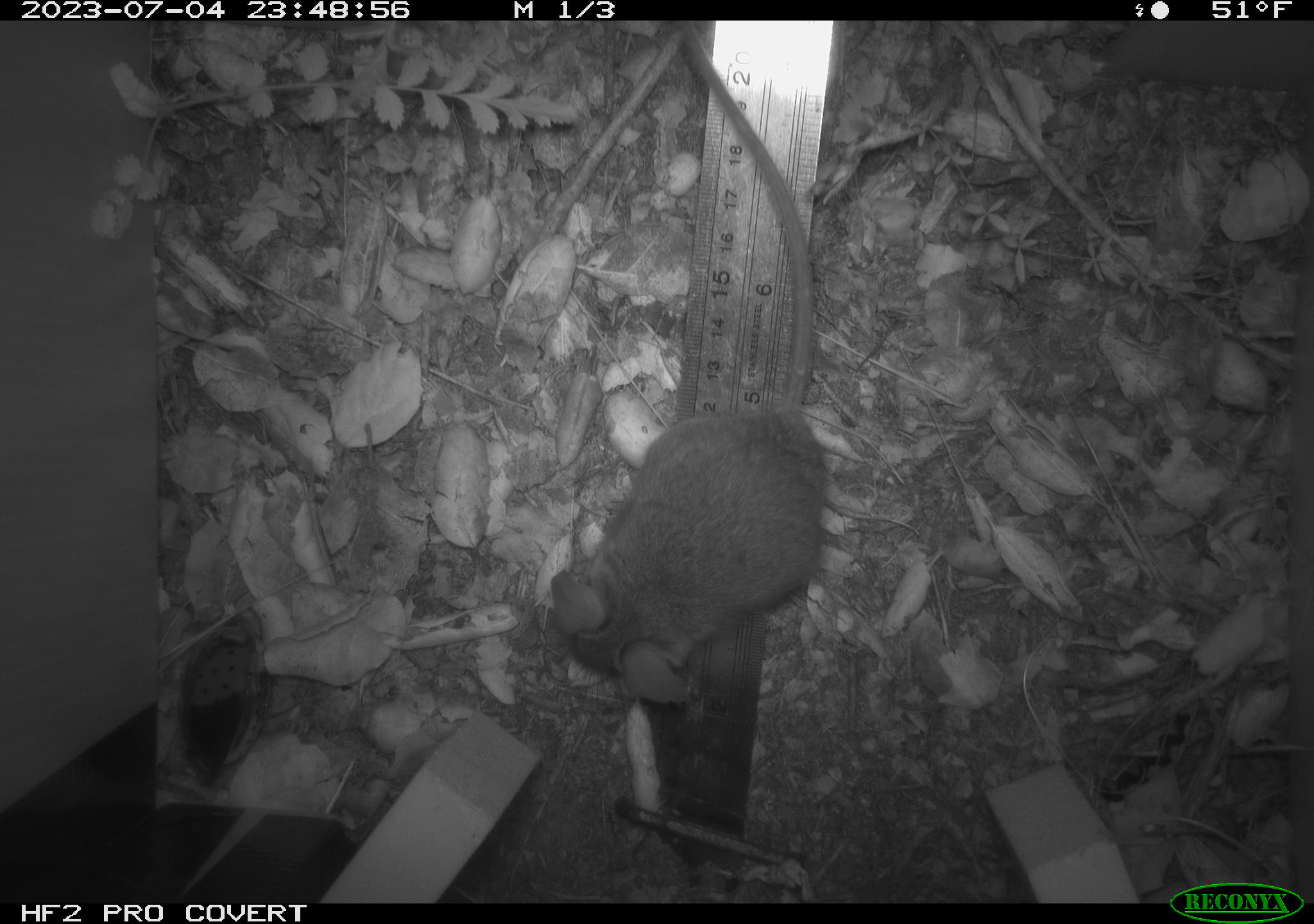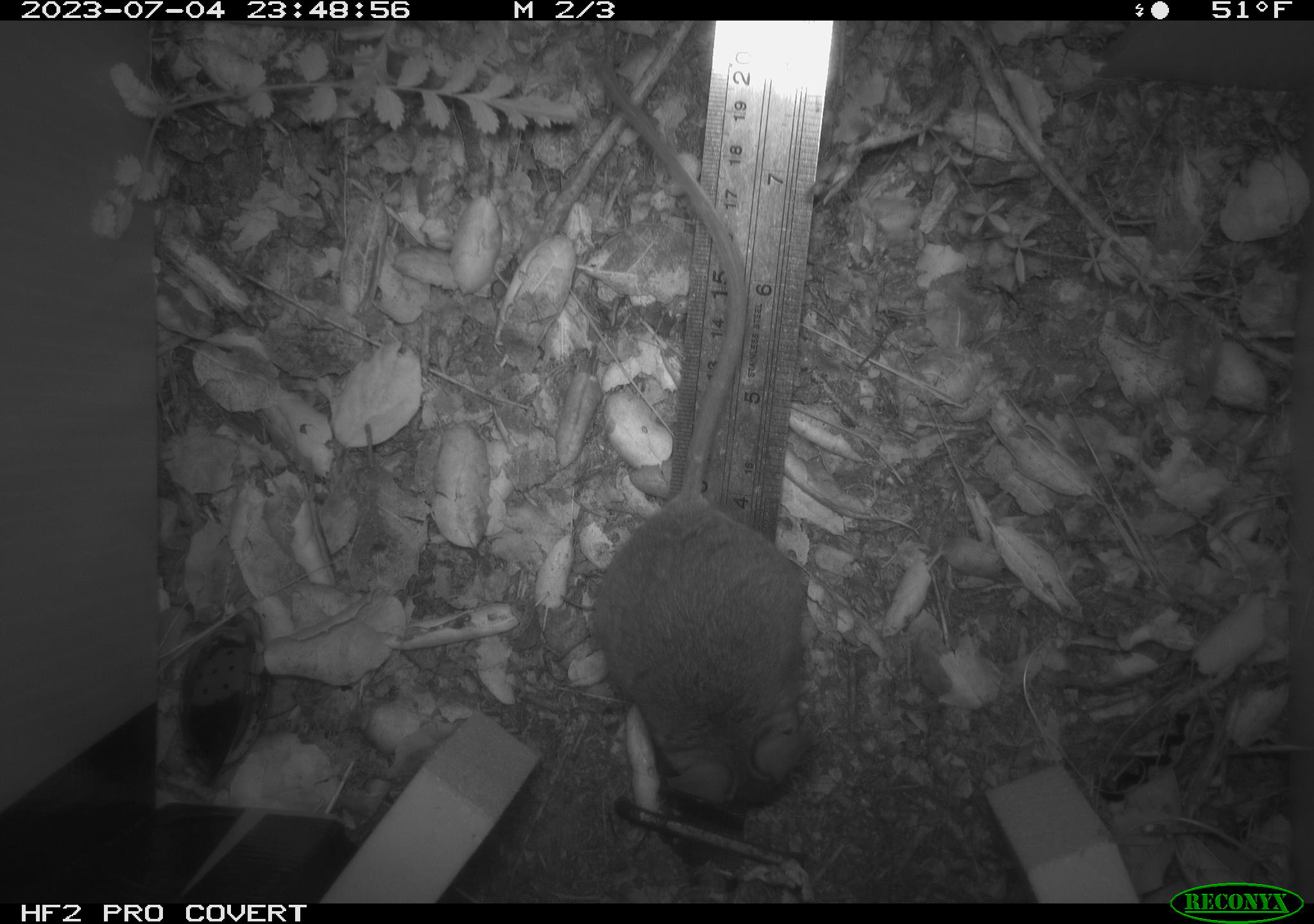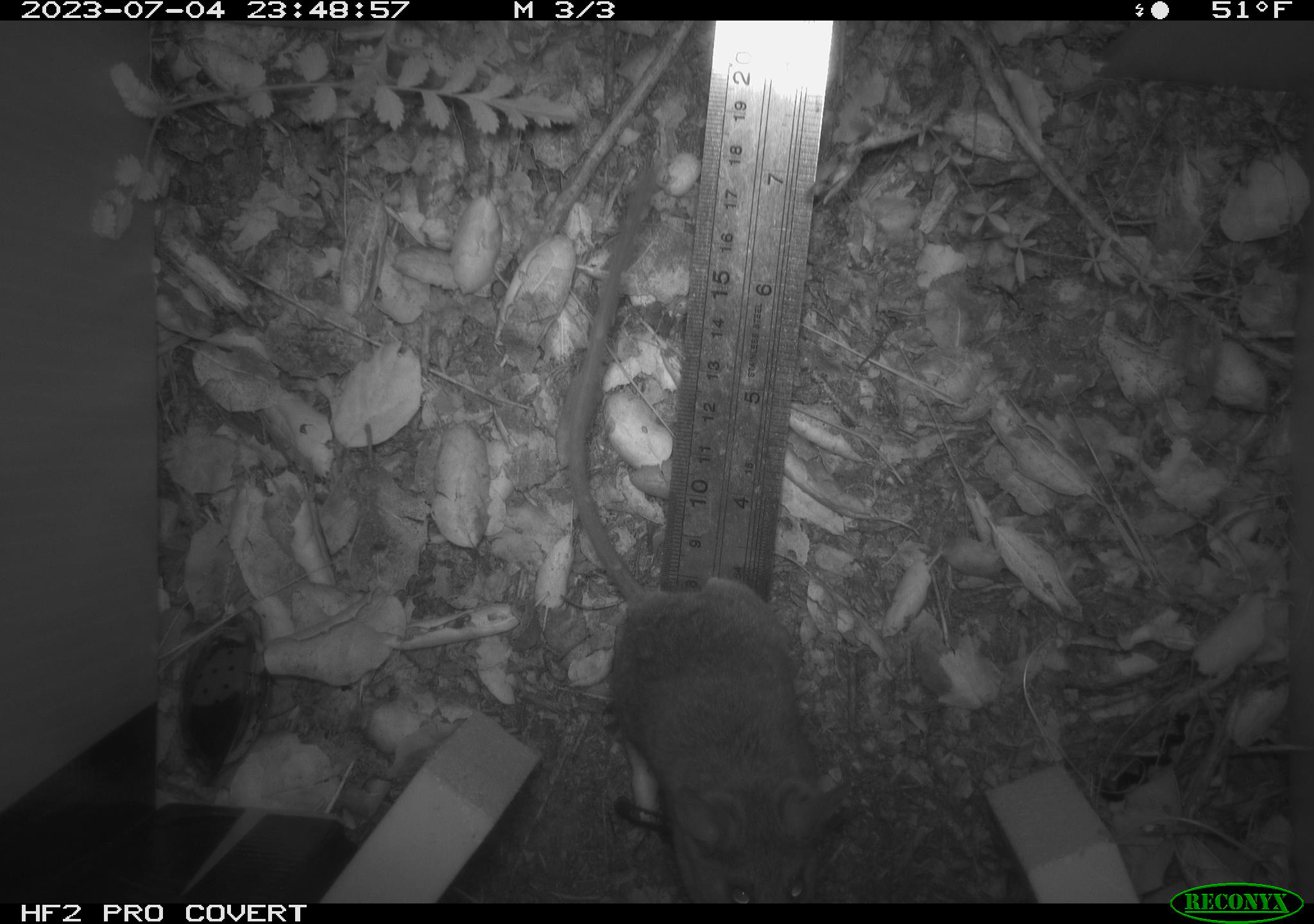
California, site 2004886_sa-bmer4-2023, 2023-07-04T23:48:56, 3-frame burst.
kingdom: Animalia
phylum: Chordata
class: Mammalia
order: Rodentia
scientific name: Rodentia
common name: mouse species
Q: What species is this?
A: Mouse species (Rodentia).